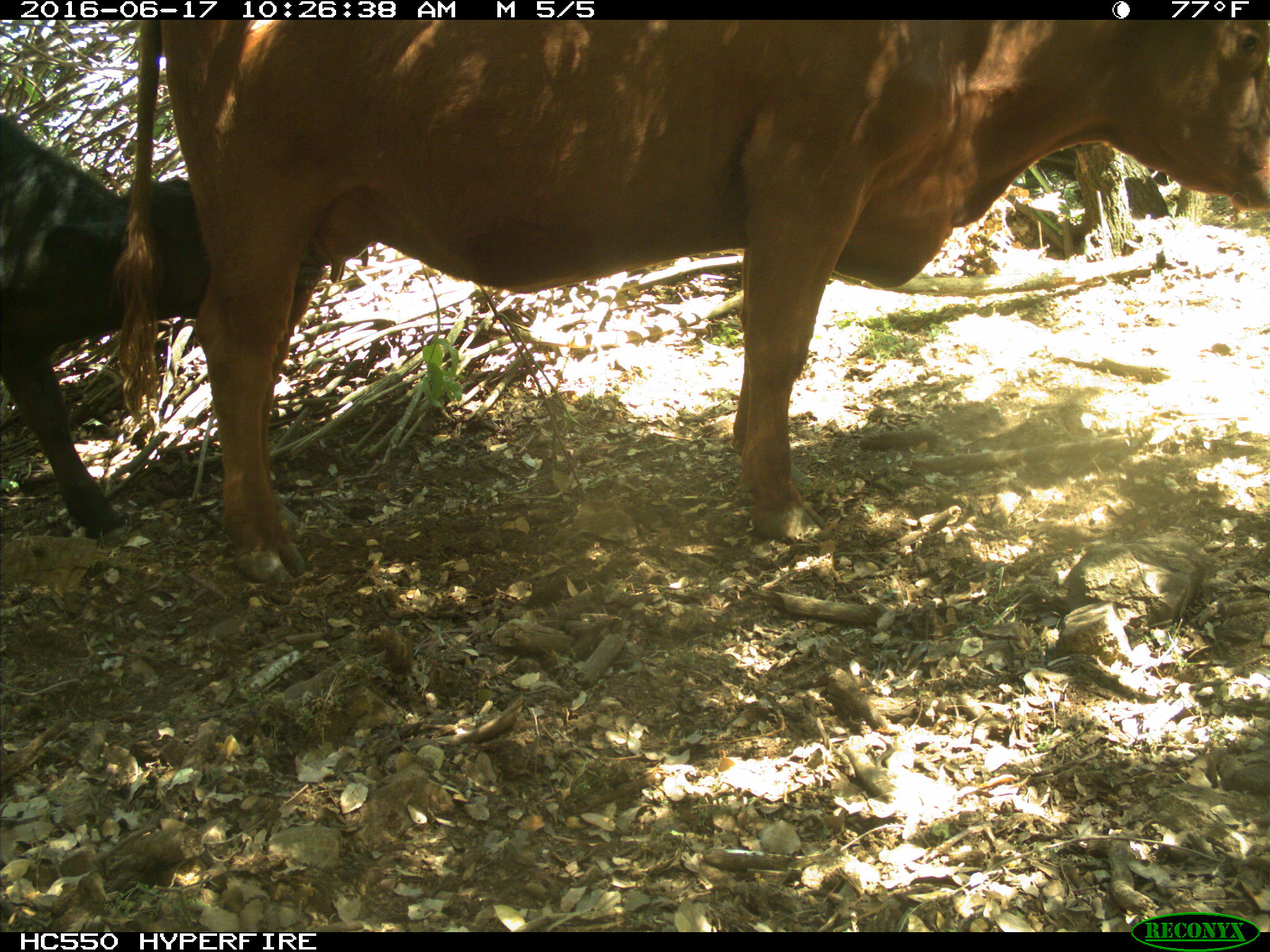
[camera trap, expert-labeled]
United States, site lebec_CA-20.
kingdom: Animalia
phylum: Chordata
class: Mammalia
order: Artiodactyla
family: Bovidae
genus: Bos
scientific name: Bos taurus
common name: domestic cow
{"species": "Bos taurus (domestic cow)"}